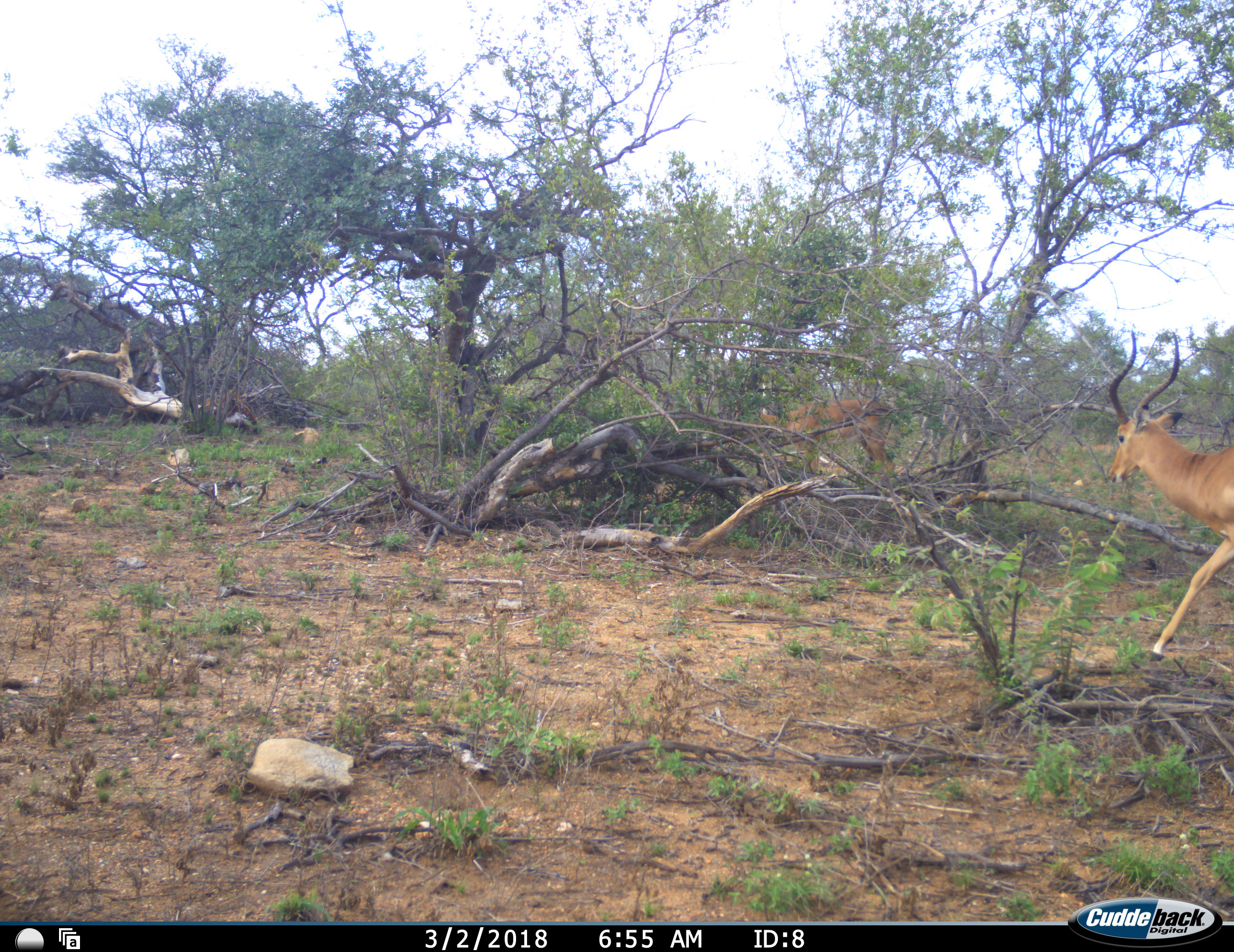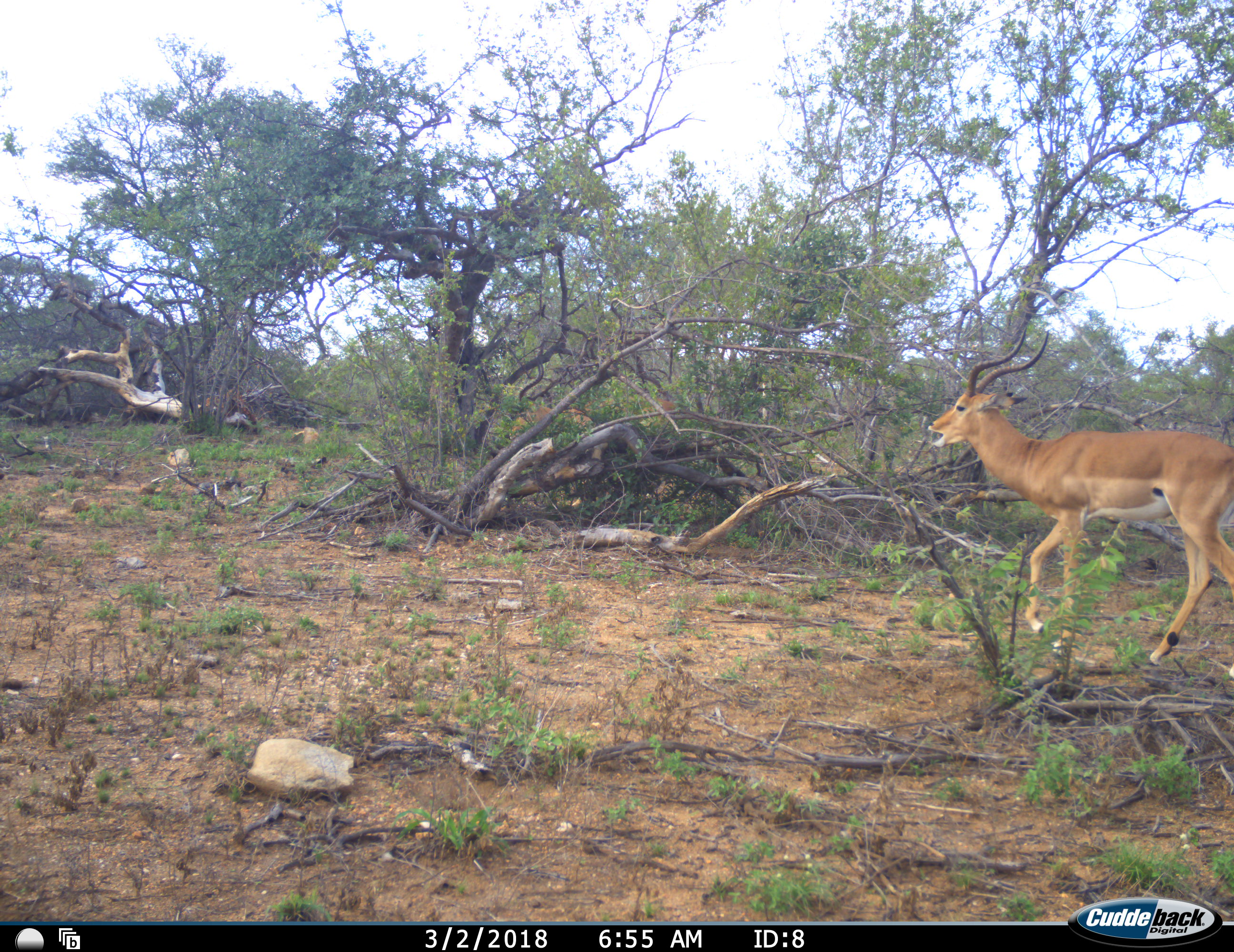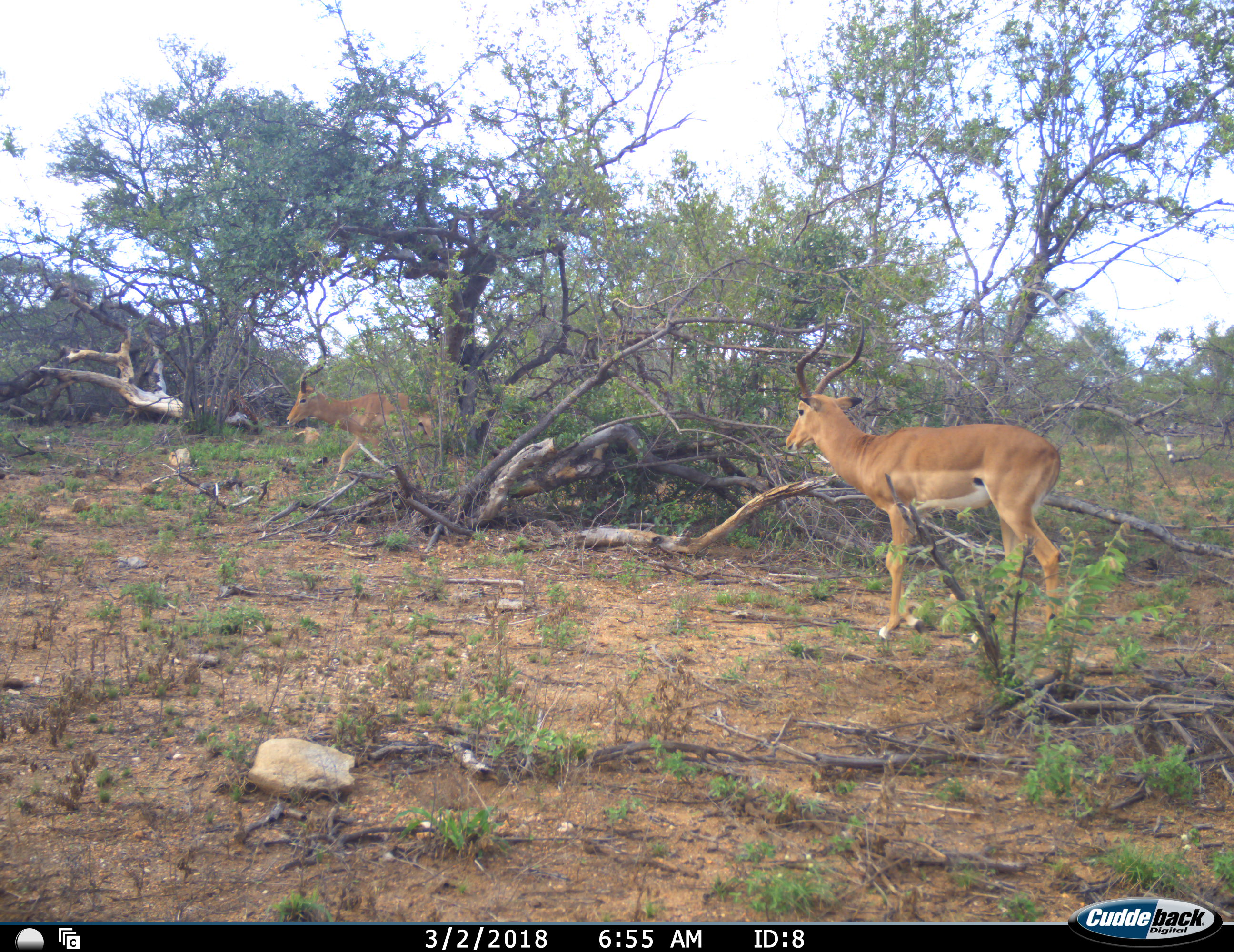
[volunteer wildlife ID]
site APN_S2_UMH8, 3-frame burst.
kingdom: Animalia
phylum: Chordata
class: Mammalia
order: Artiodactyla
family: Bovidae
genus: Aepyceros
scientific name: Aepyceros melampus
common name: impala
Impala (Aepyceros melampus), count 2. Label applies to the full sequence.